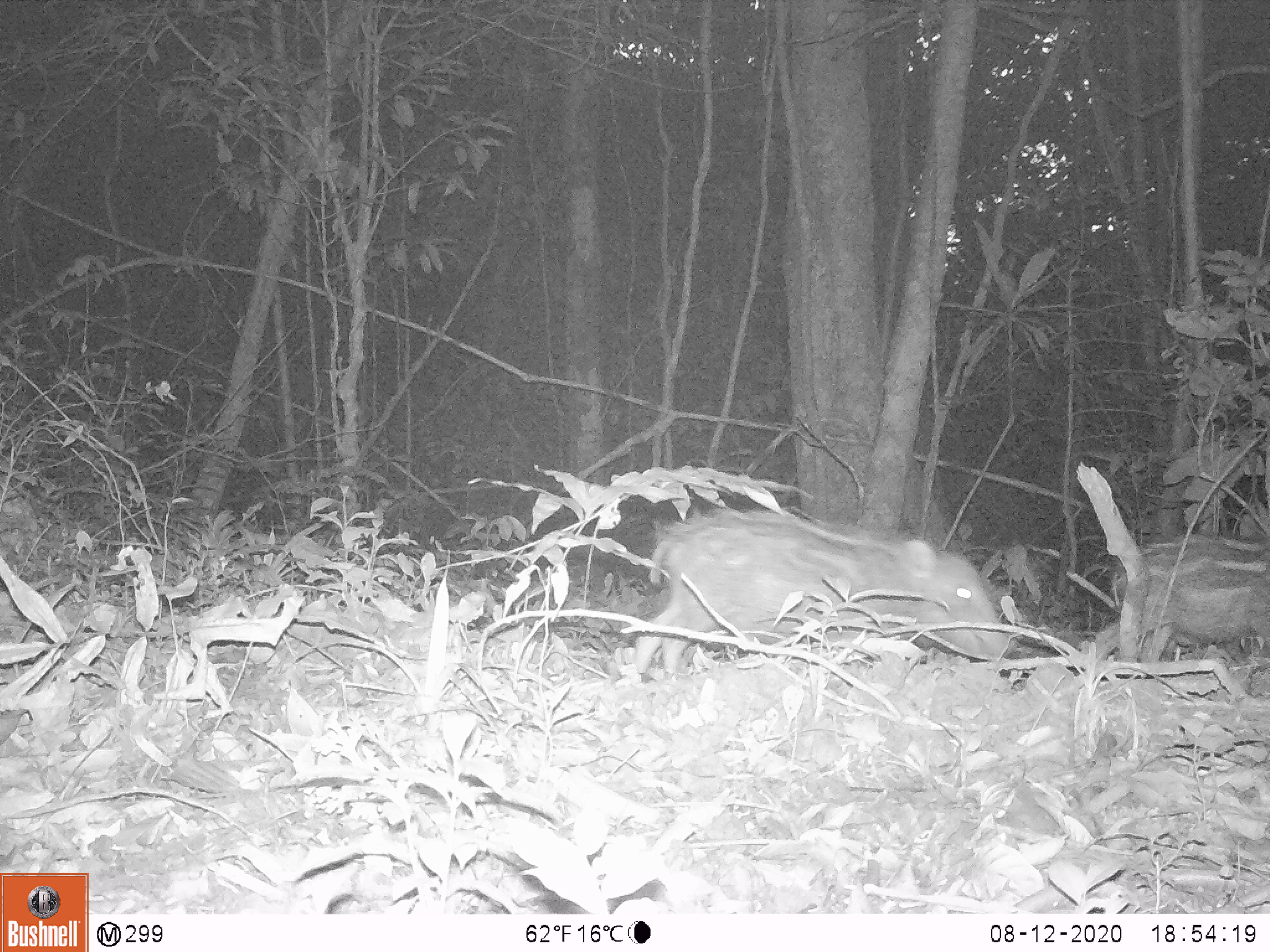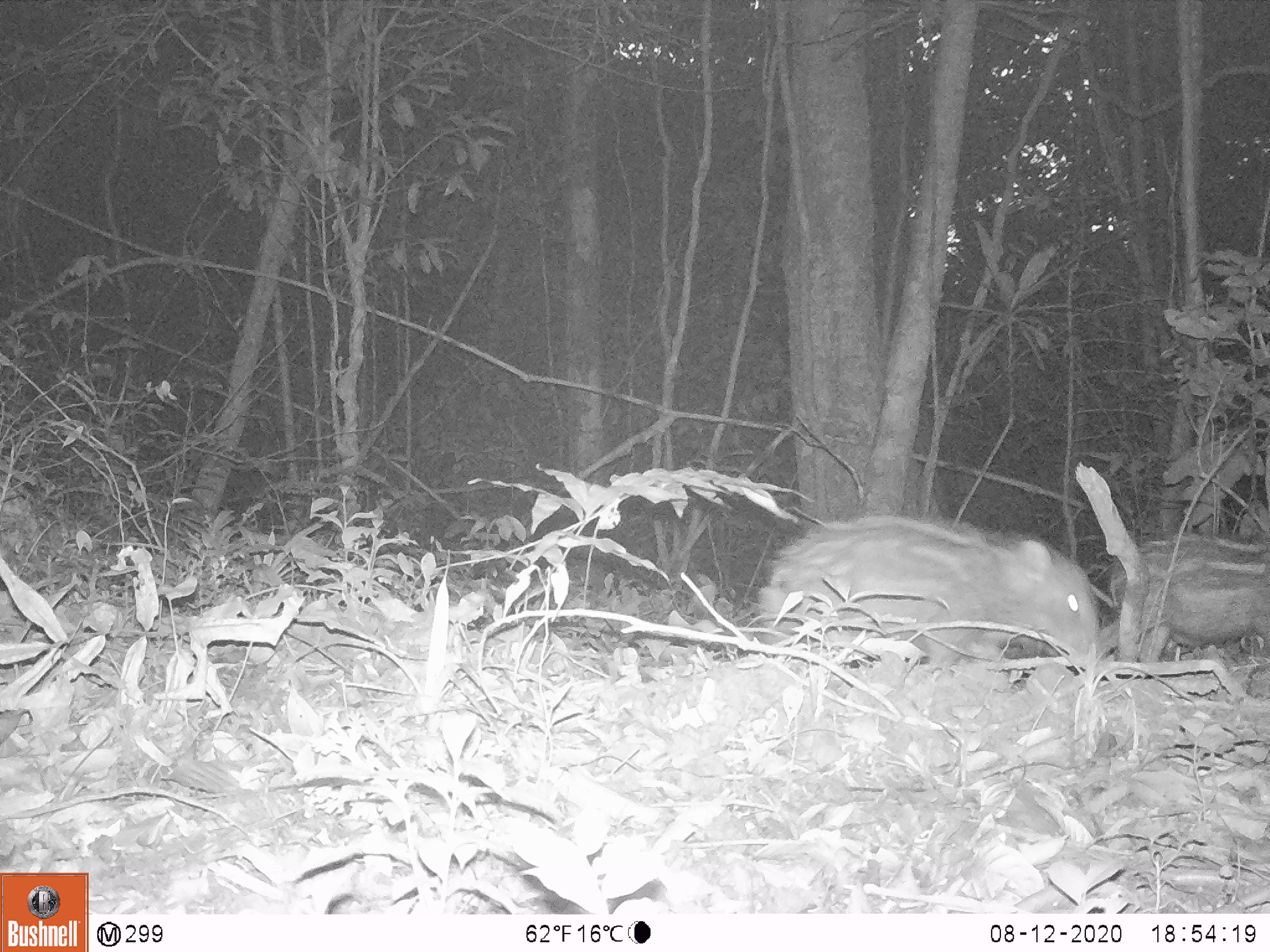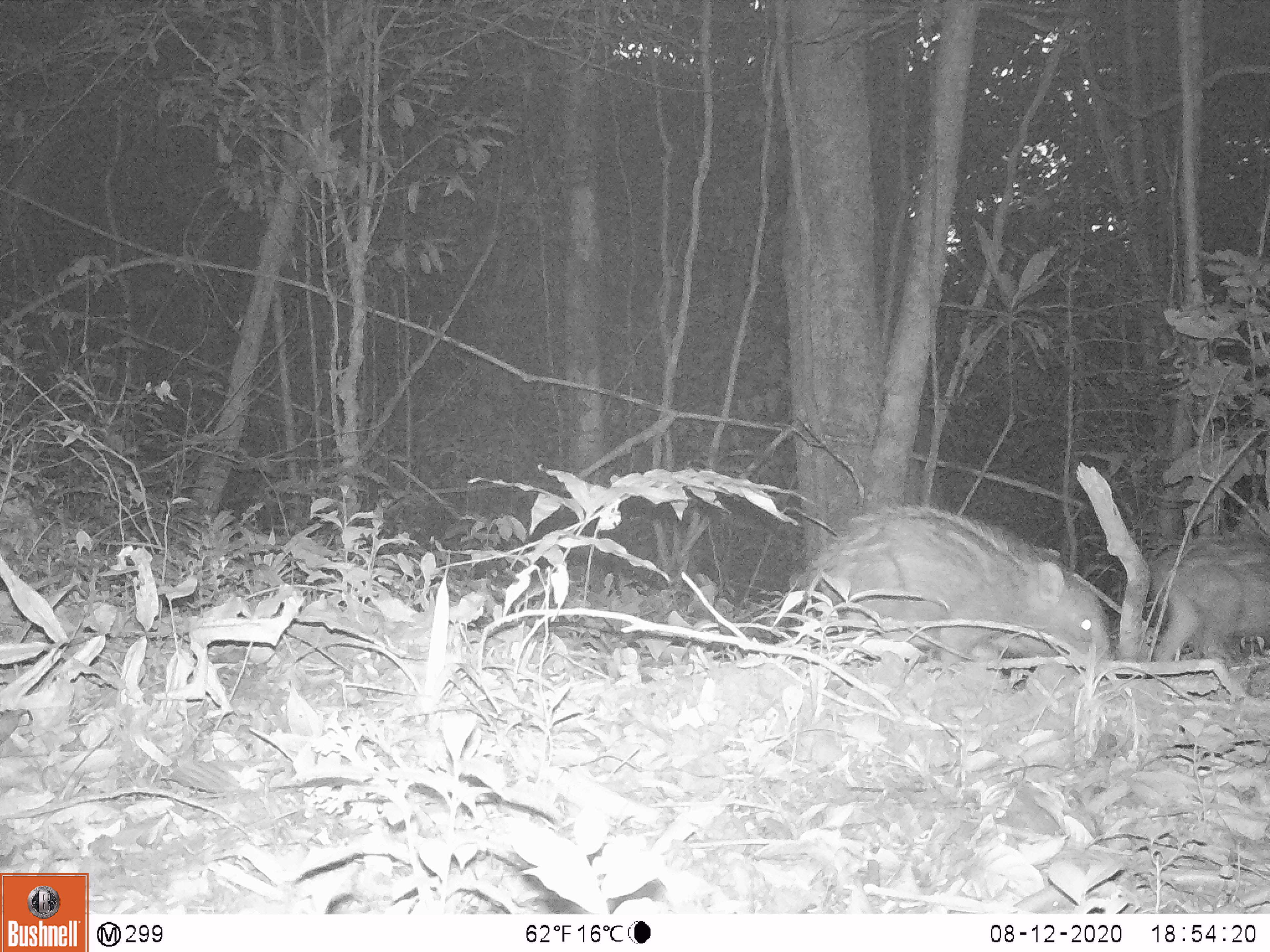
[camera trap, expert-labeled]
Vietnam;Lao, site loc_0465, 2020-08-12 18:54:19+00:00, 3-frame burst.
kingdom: Animalia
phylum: Chordata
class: Mammalia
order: Artiodactyla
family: Suidae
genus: Sus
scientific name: Sus scrofa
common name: eurasian wild pig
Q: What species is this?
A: Eurasian wild pig (Sus scrofa).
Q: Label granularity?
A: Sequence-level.